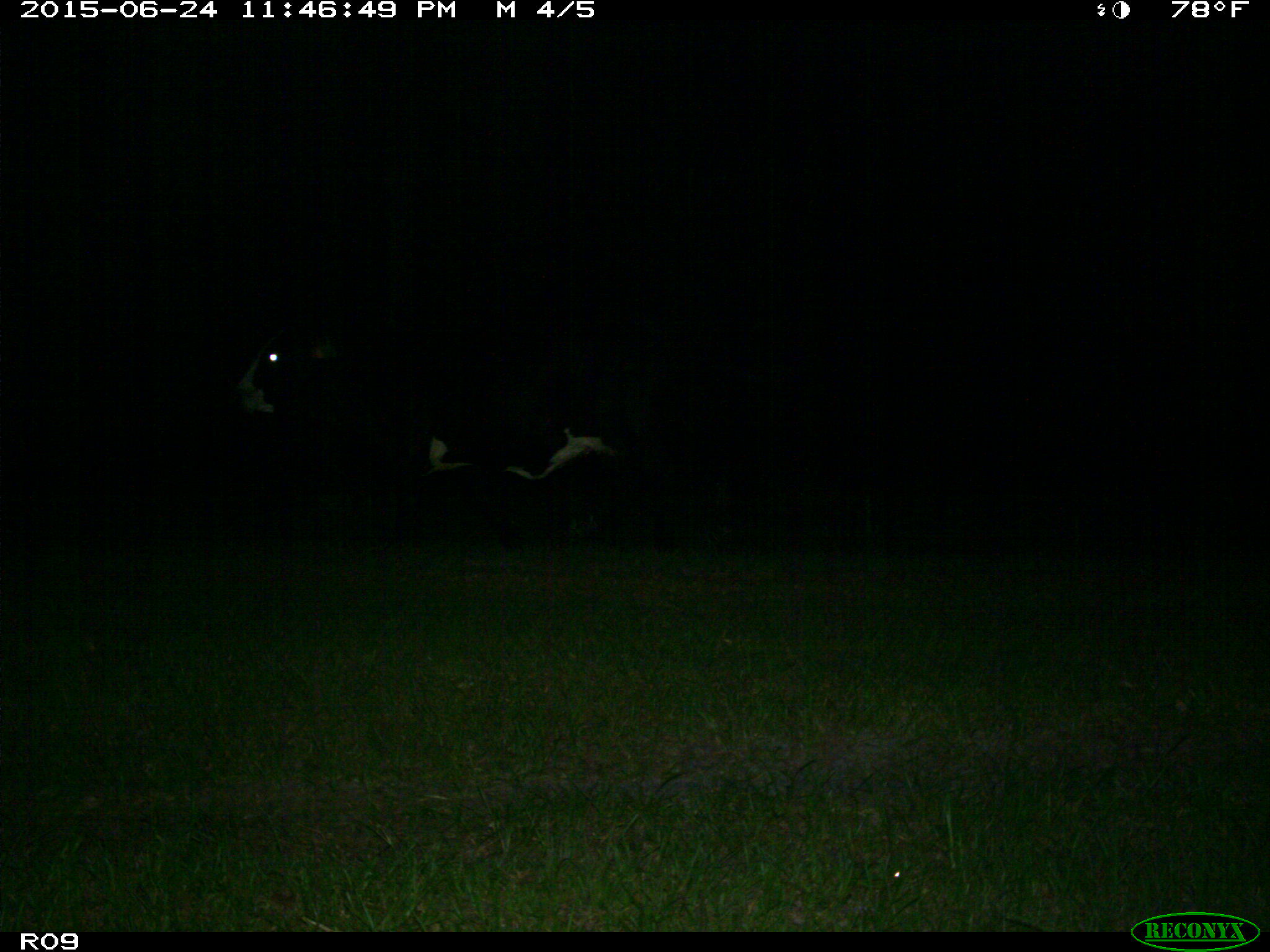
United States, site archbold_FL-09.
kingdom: Animalia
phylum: Chordata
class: Mammalia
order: Artiodactyla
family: Bovidae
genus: Bos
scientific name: Bos taurus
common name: domestic cow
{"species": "Bos taurus (domestic cow)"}